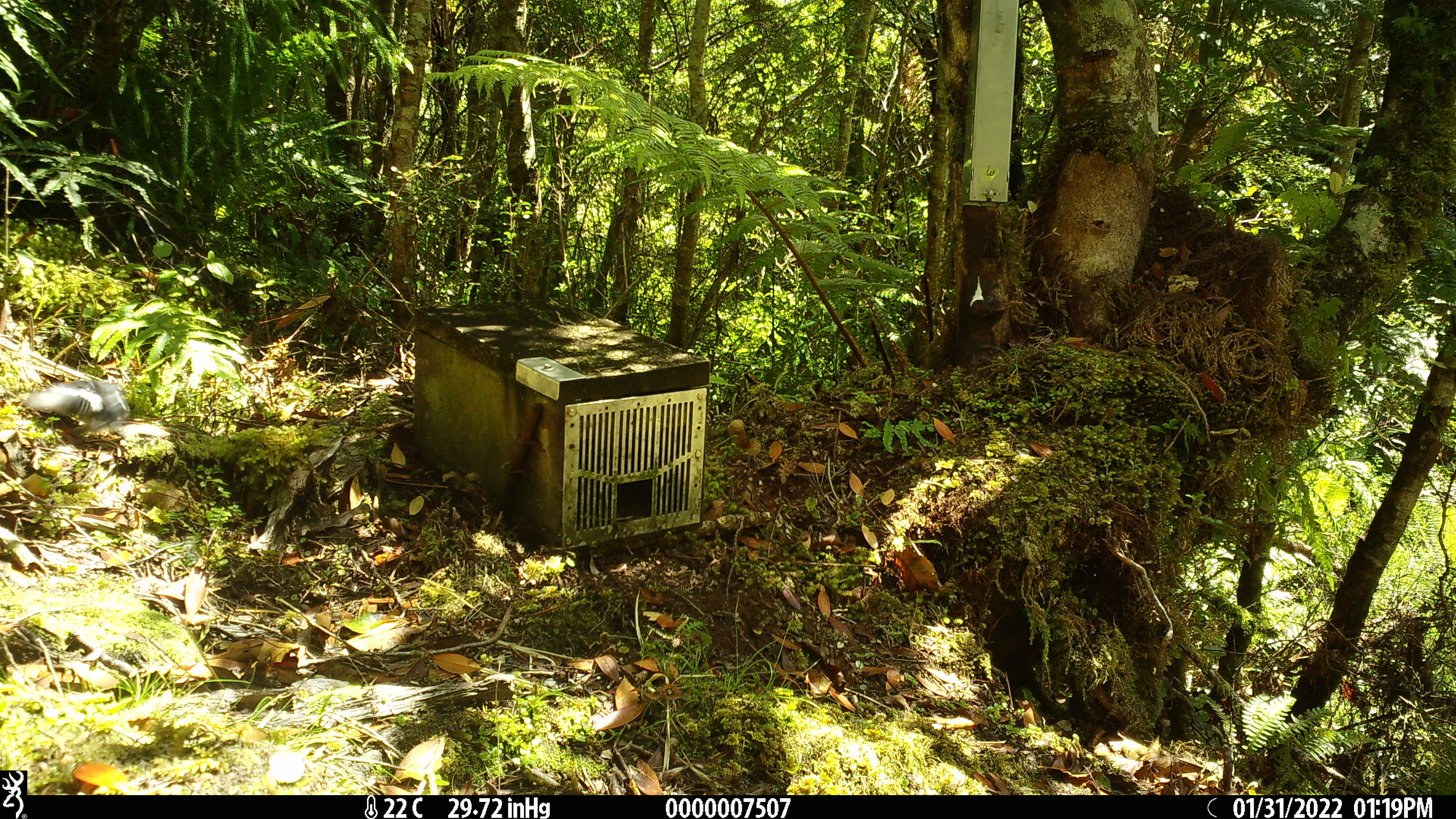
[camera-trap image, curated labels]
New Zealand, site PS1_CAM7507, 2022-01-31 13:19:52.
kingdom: Animalia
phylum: Chordata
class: Aves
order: Passeriformes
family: Petroicidae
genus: Petroica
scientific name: Petroica macrocephala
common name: tomtit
Tomtit (Petroica macrocephala).